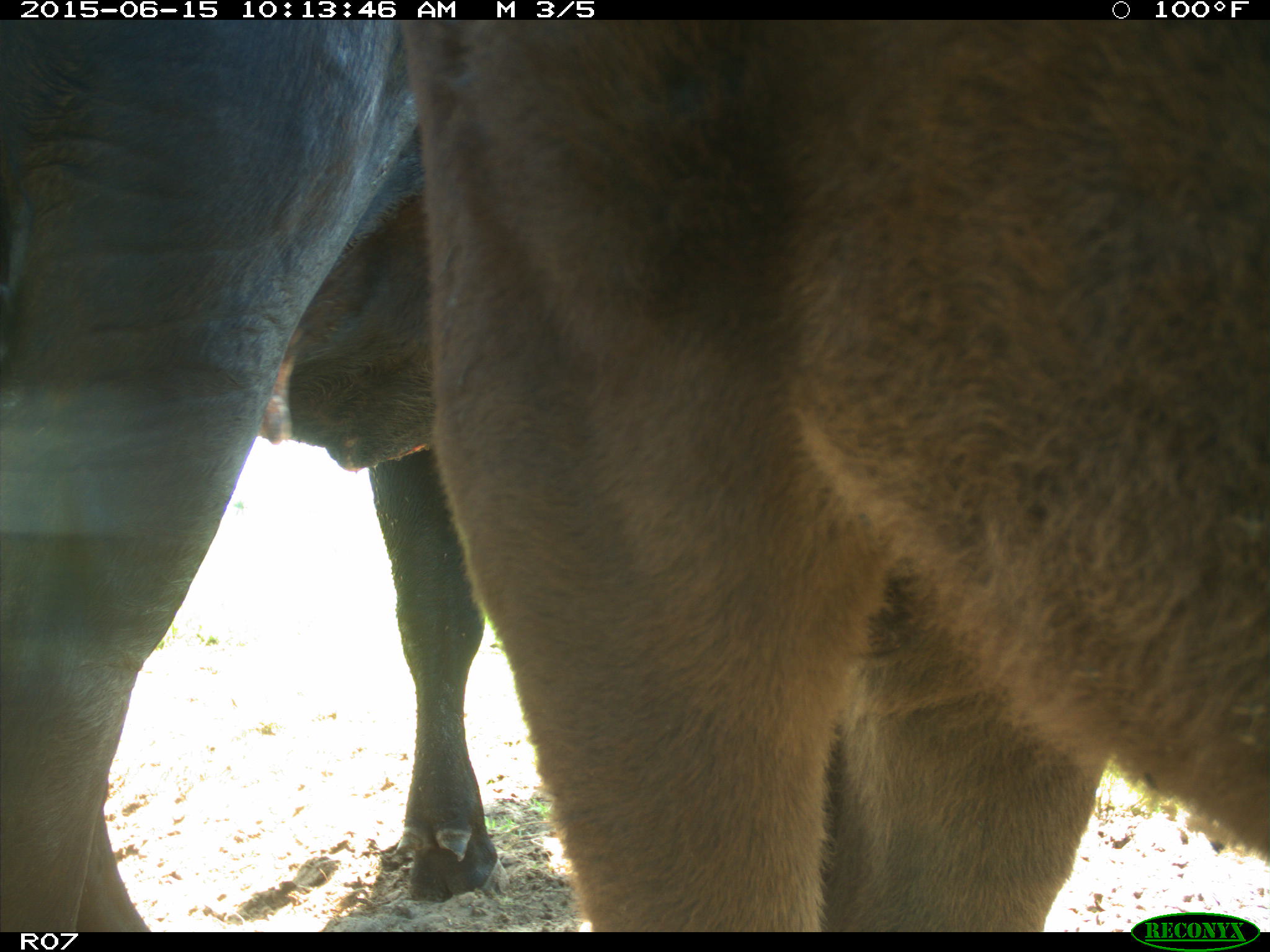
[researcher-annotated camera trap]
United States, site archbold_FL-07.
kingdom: Animalia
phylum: Chordata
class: Mammalia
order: Artiodactyla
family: Bovidae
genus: Bos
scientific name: Bos taurus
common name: domestic cow